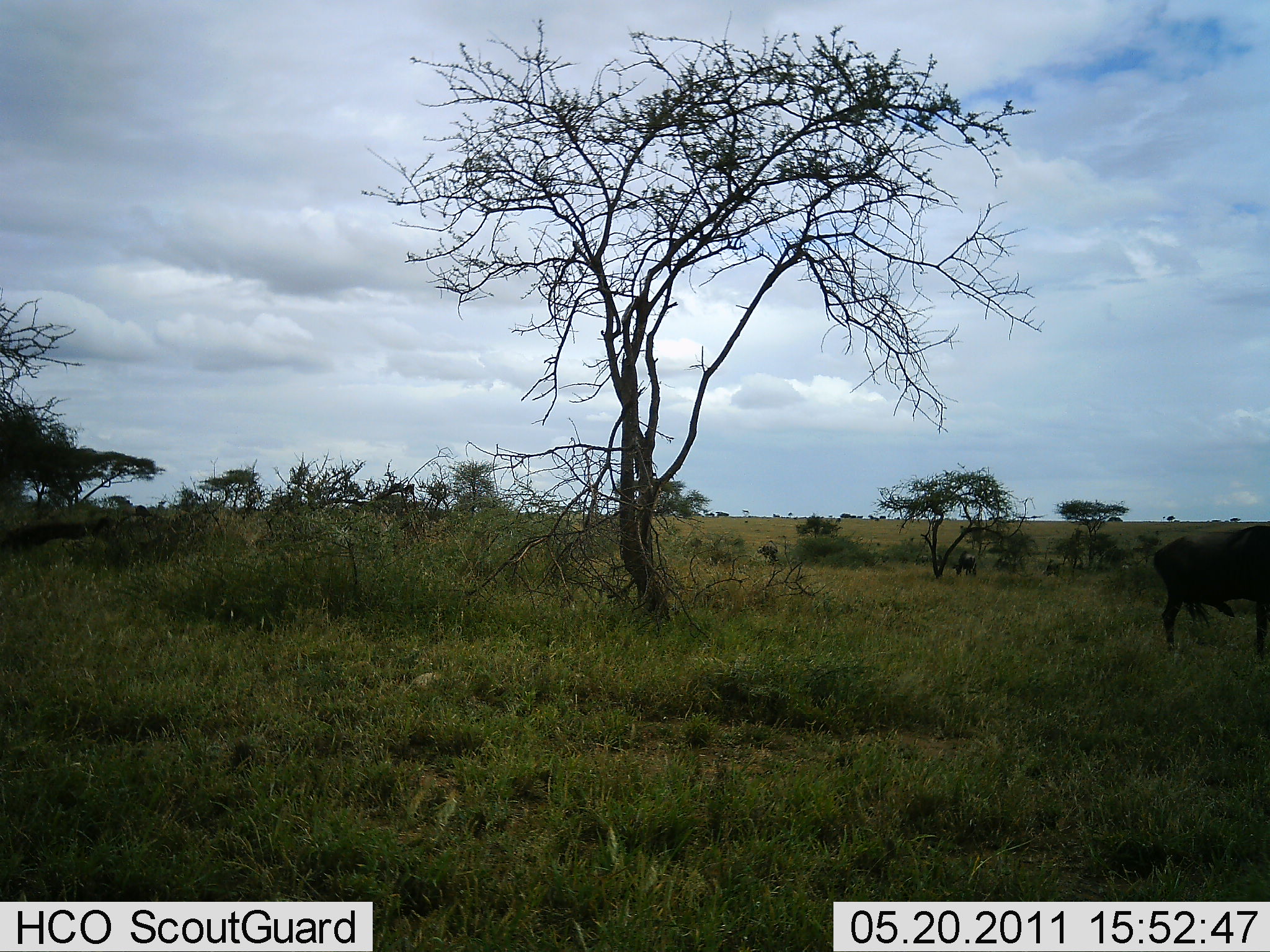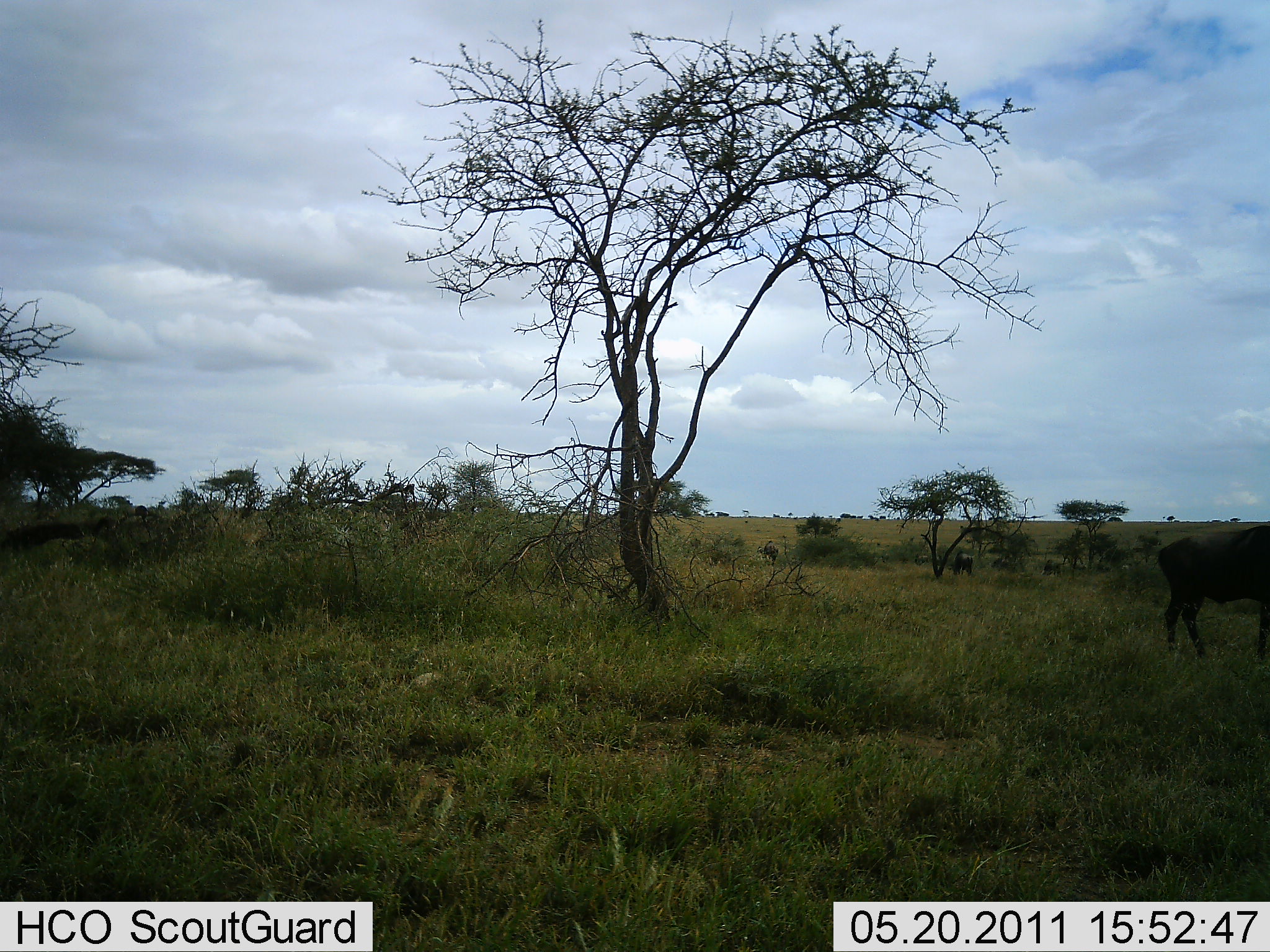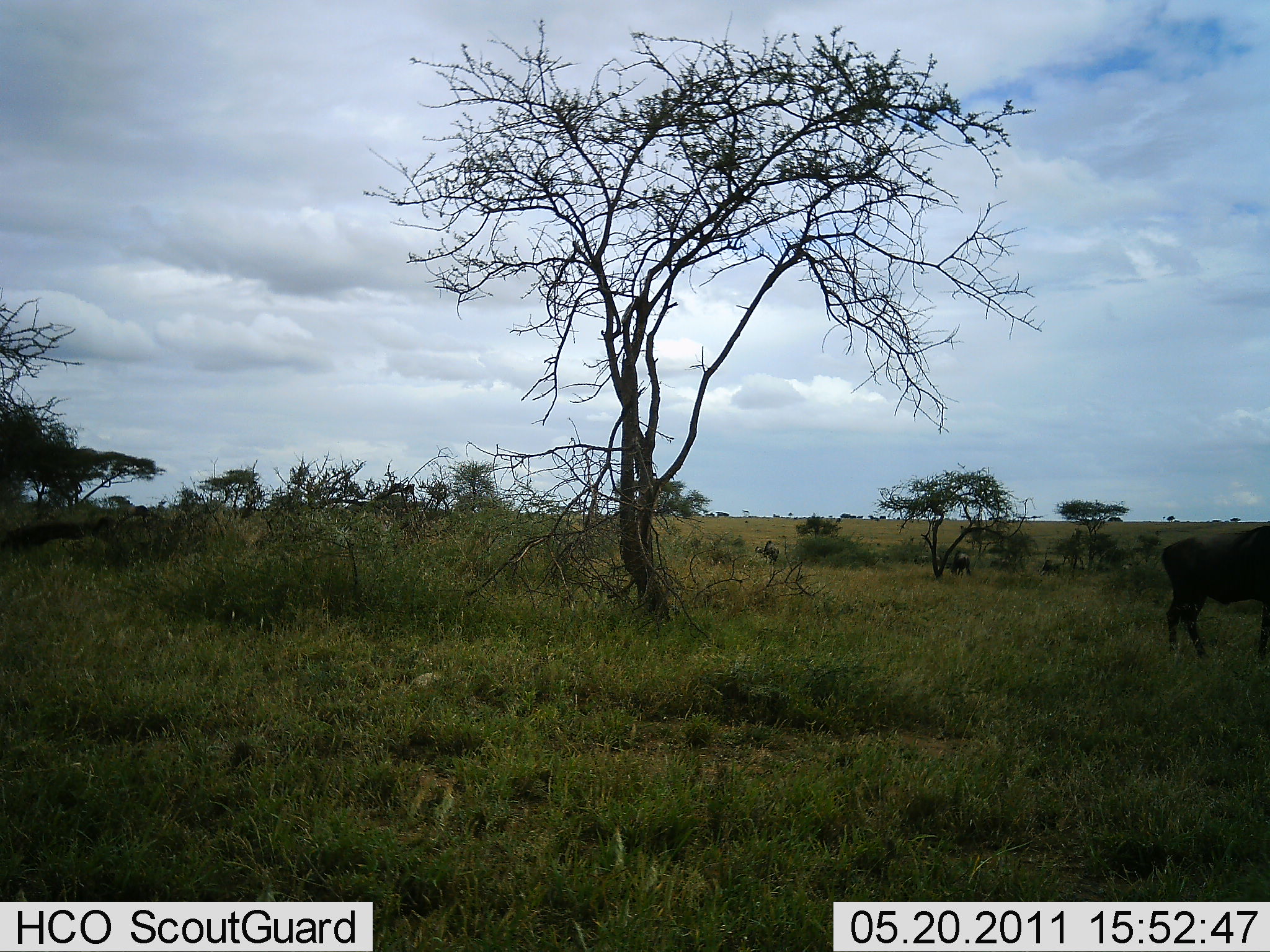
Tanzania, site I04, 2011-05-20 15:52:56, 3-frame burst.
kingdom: Animalia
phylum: Chordata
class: Mammalia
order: Artiodactyla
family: Bovidae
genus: Connochaetes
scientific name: Connochaetes taurinus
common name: blue wildebeest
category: wildebeest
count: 3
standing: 90%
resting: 0%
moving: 0%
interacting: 0%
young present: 0%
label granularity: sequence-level